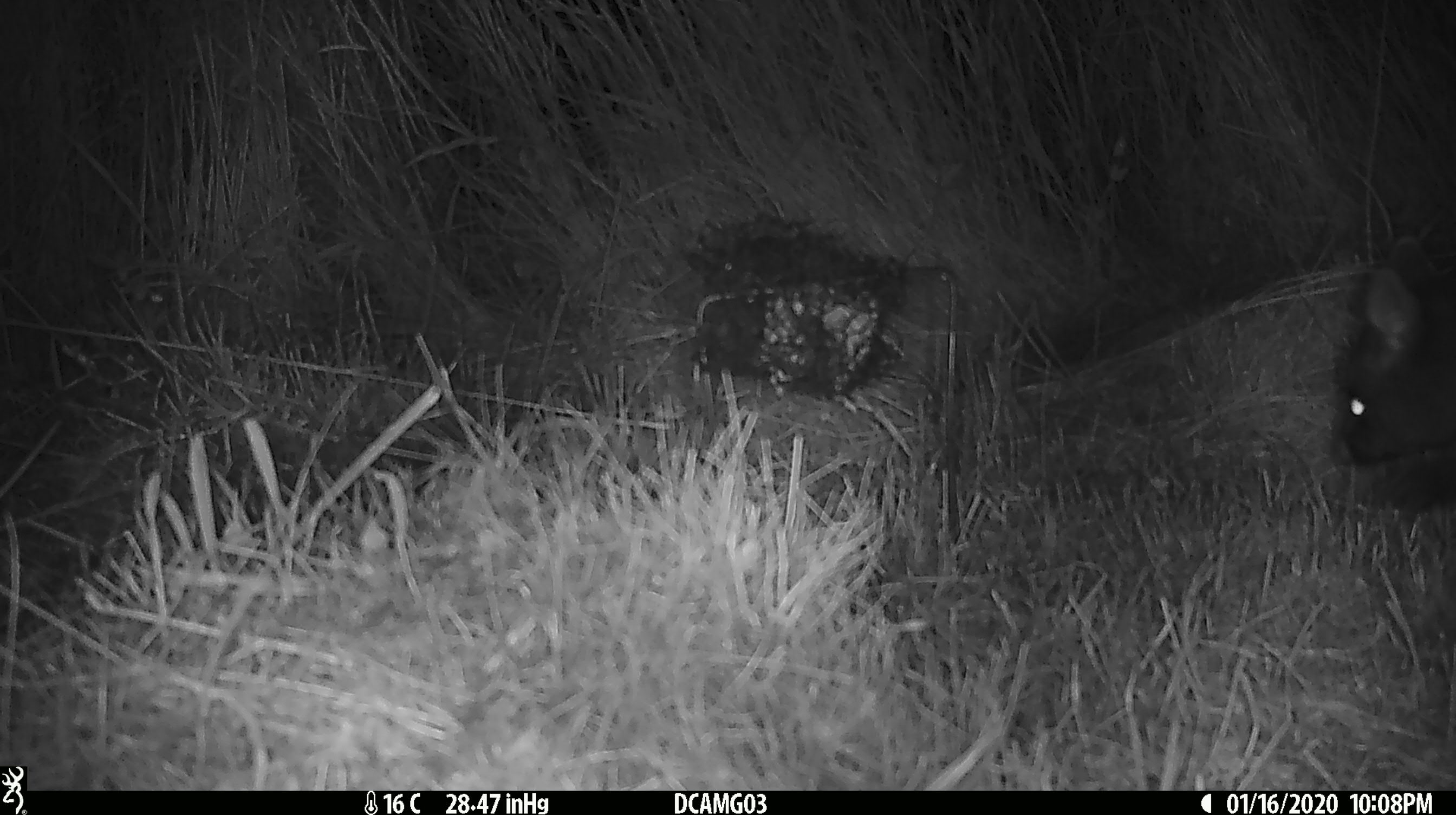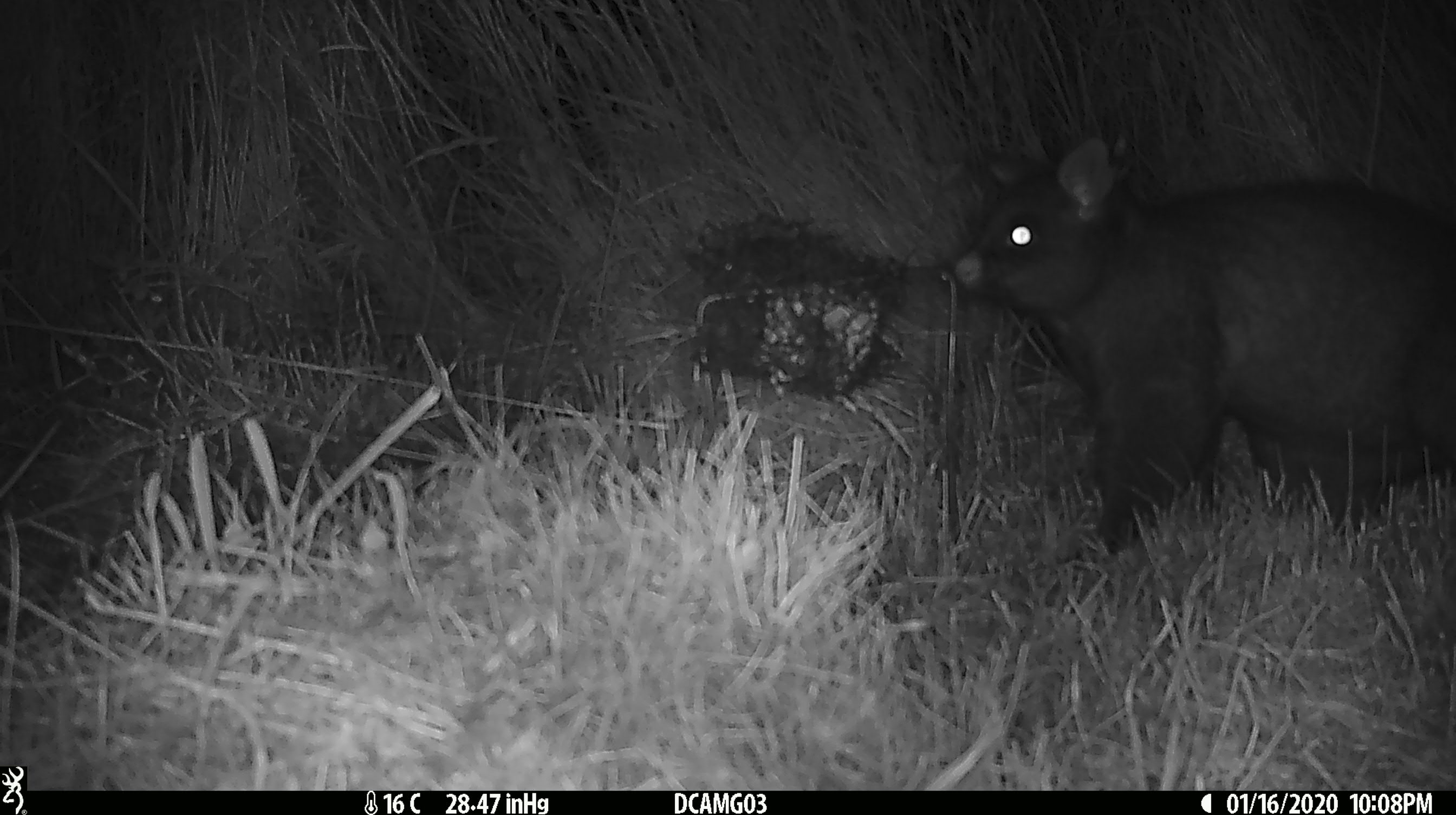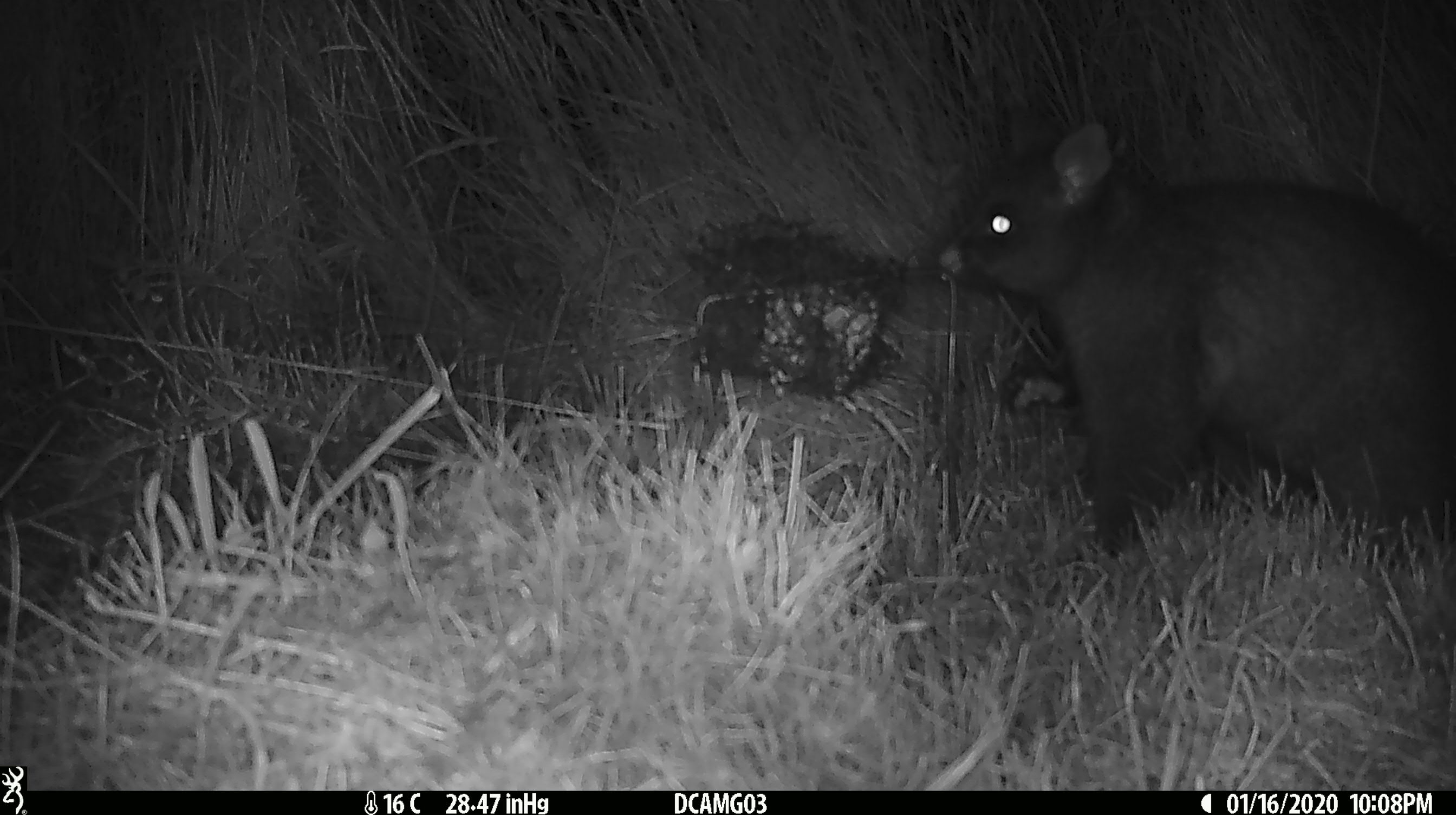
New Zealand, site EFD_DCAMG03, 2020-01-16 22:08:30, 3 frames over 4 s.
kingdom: Animalia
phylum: Chordata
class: Mammalia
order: Diprotodontia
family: Phalangeridae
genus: Trichosurus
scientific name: Trichosurus vulpecula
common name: common brushtail possum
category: possum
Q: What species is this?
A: Possum (common brushtail possum) (Trichosurus vulpecula).